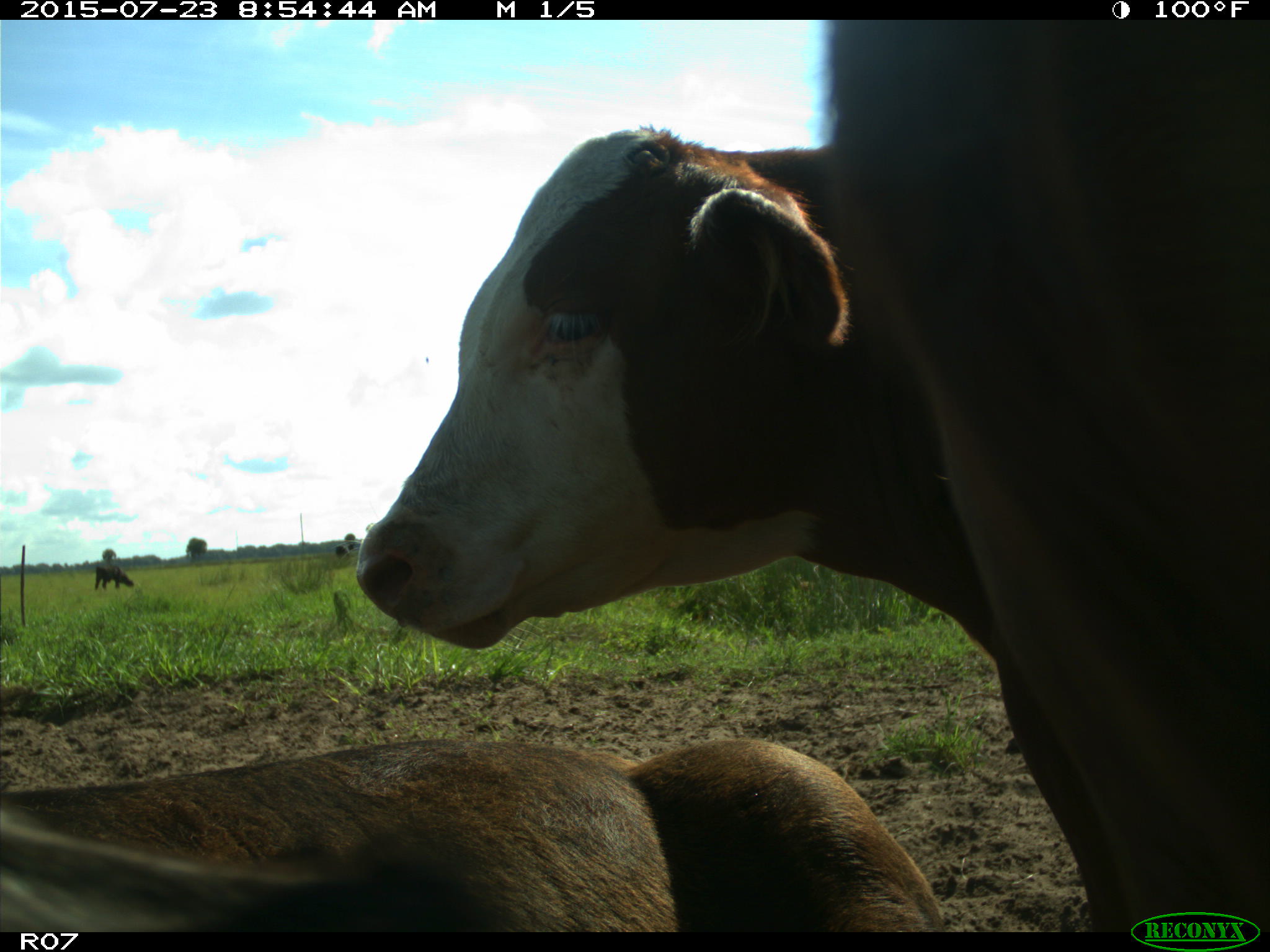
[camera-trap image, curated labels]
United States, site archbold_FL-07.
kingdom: Animalia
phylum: Chordata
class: Mammalia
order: Artiodactyla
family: Bovidae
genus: Bos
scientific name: Bos taurus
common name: domestic cow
Bos taurus (domestic cow).